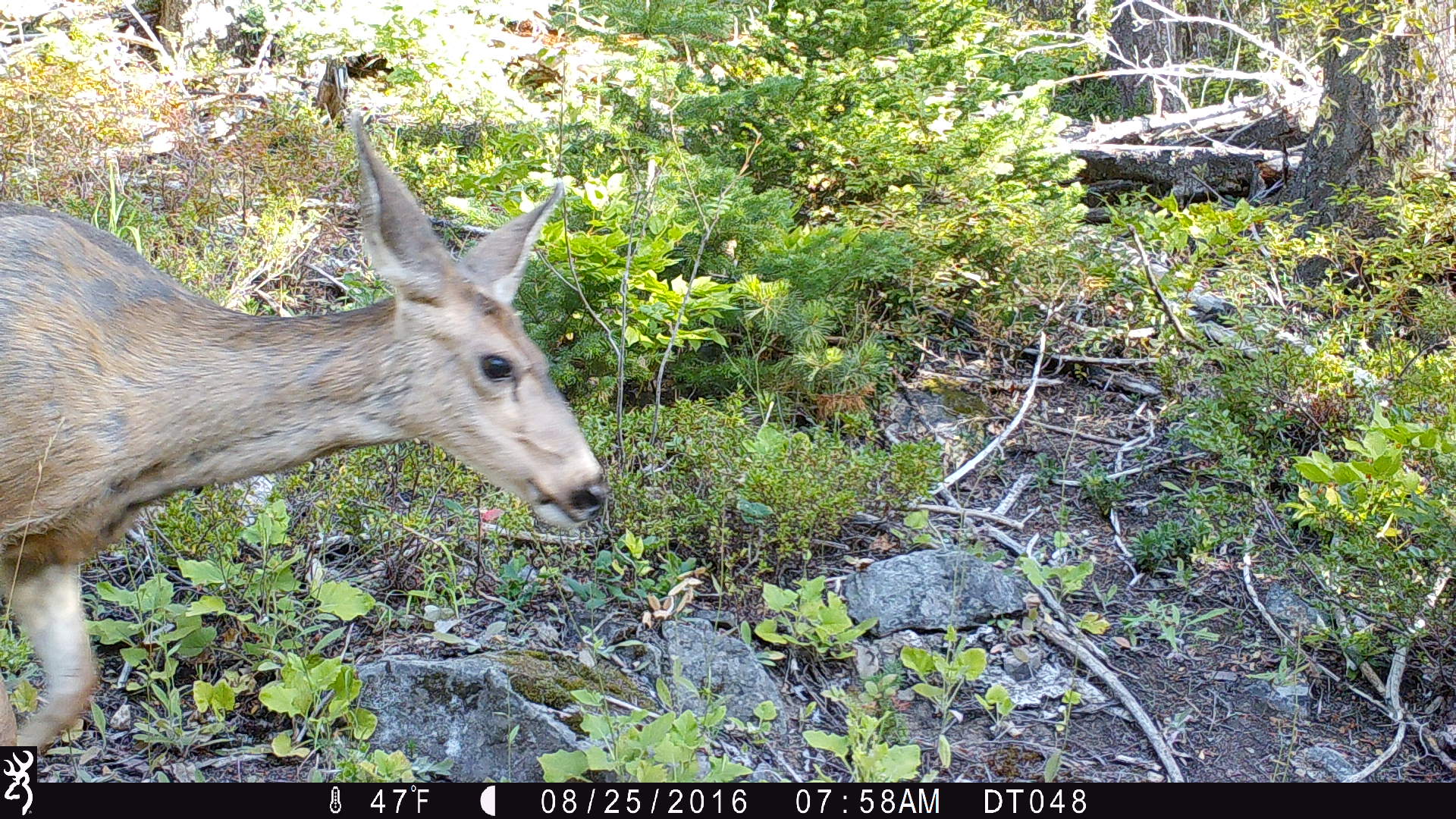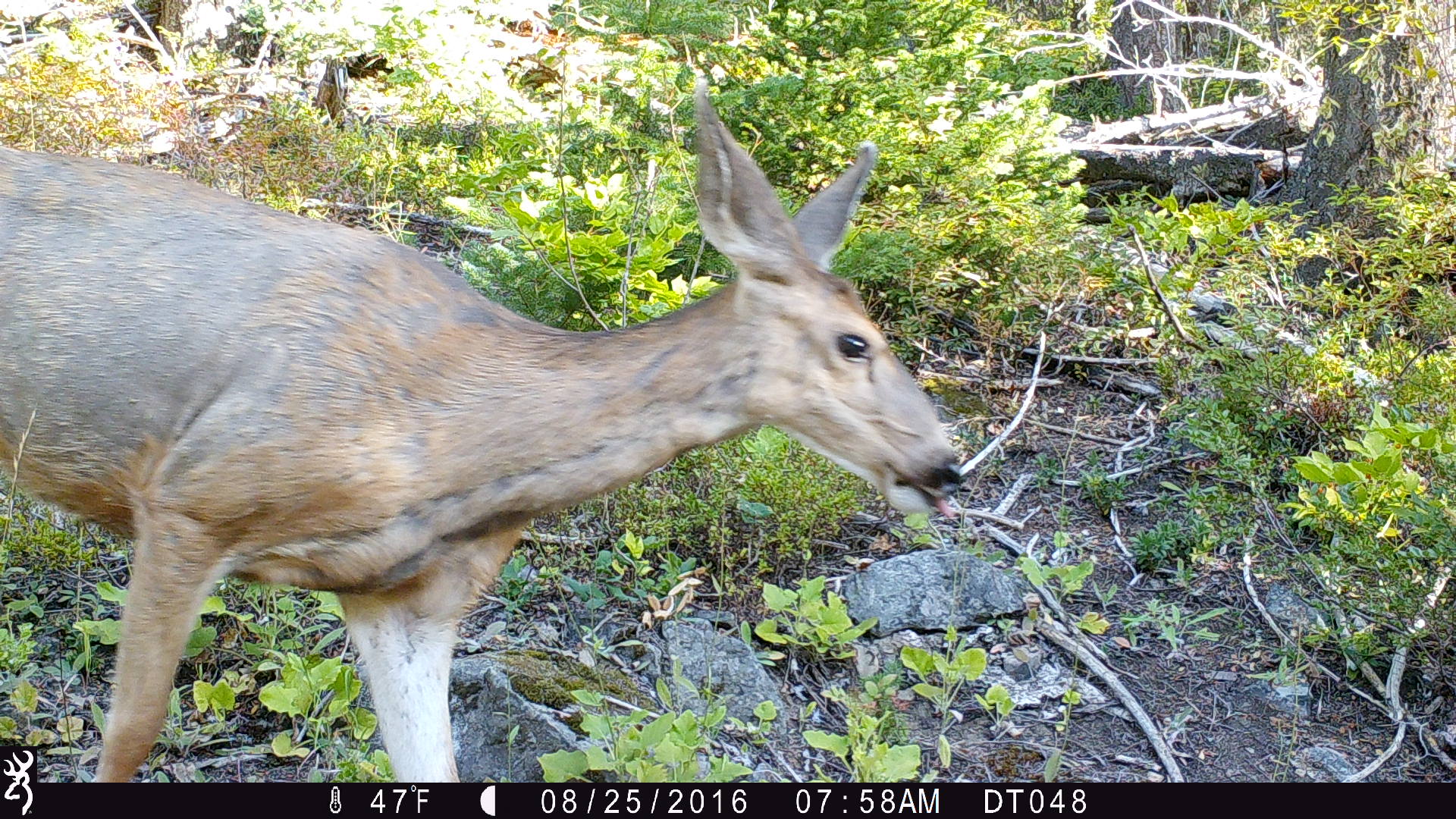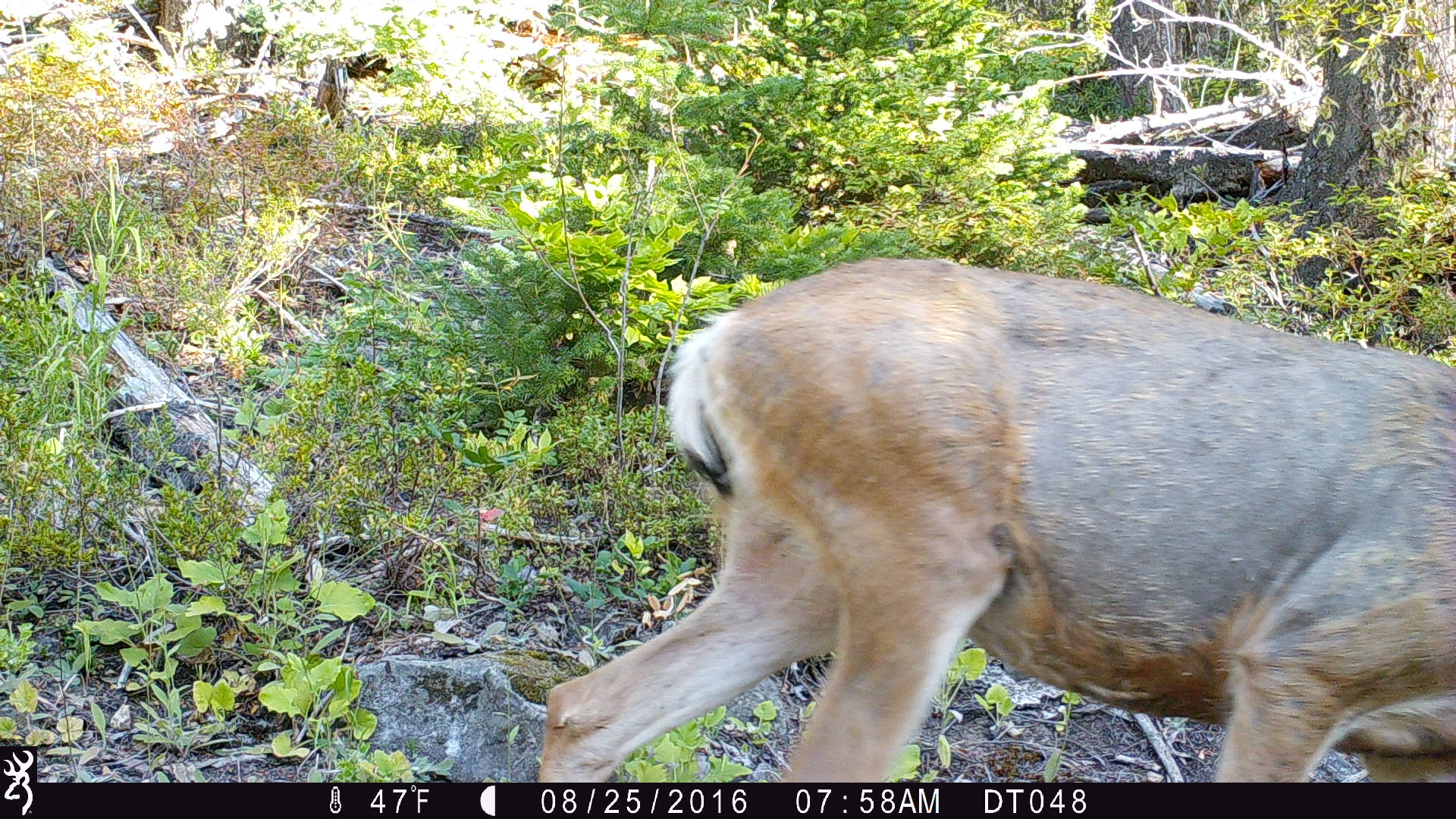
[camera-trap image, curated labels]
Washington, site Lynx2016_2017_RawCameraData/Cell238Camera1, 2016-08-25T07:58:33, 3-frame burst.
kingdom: Animalia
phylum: Chordata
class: Mammalia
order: Artiodactyla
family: Cervidae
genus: Odocoileus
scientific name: Odocoileus hemionus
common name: mule deer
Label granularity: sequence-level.